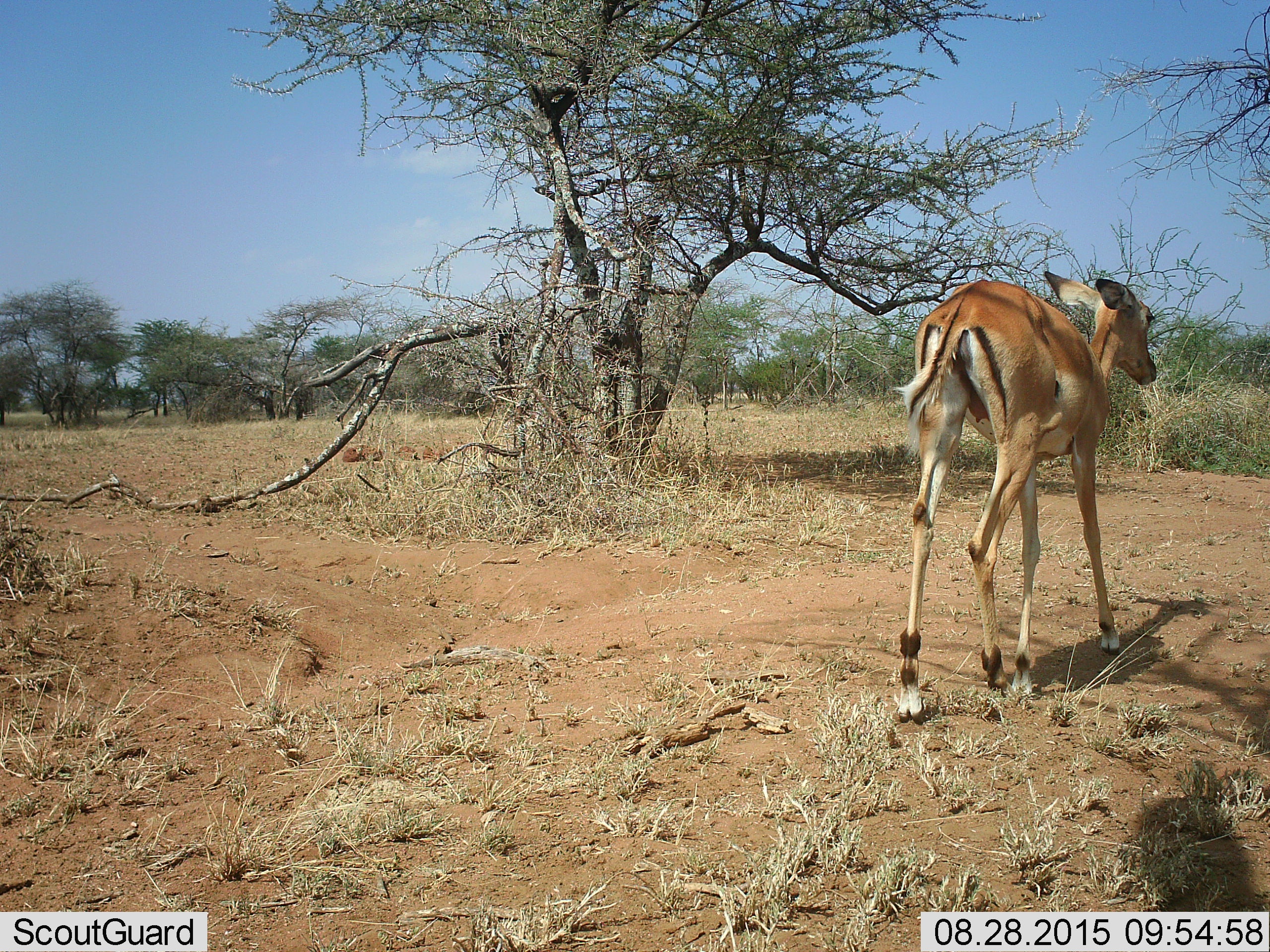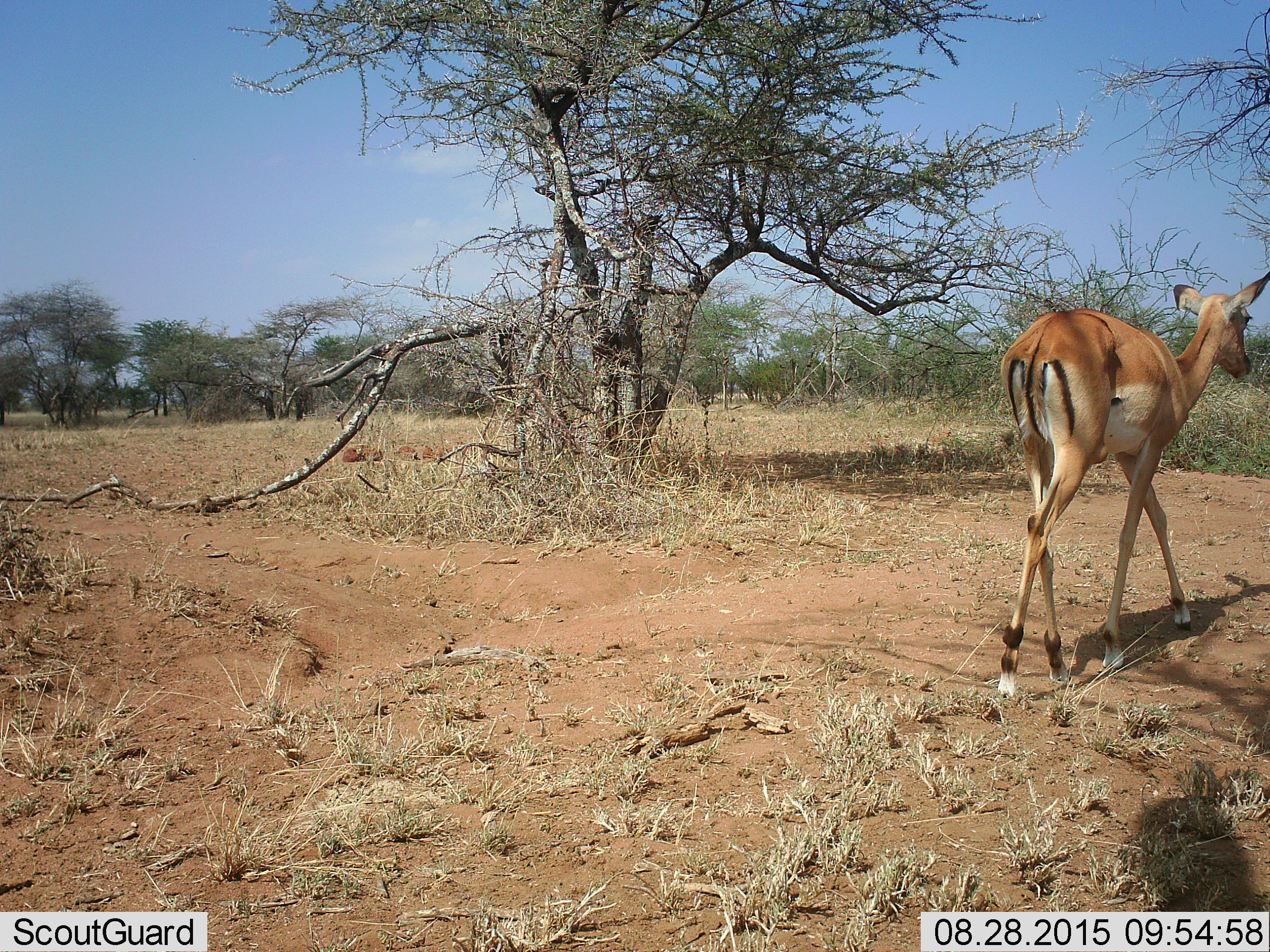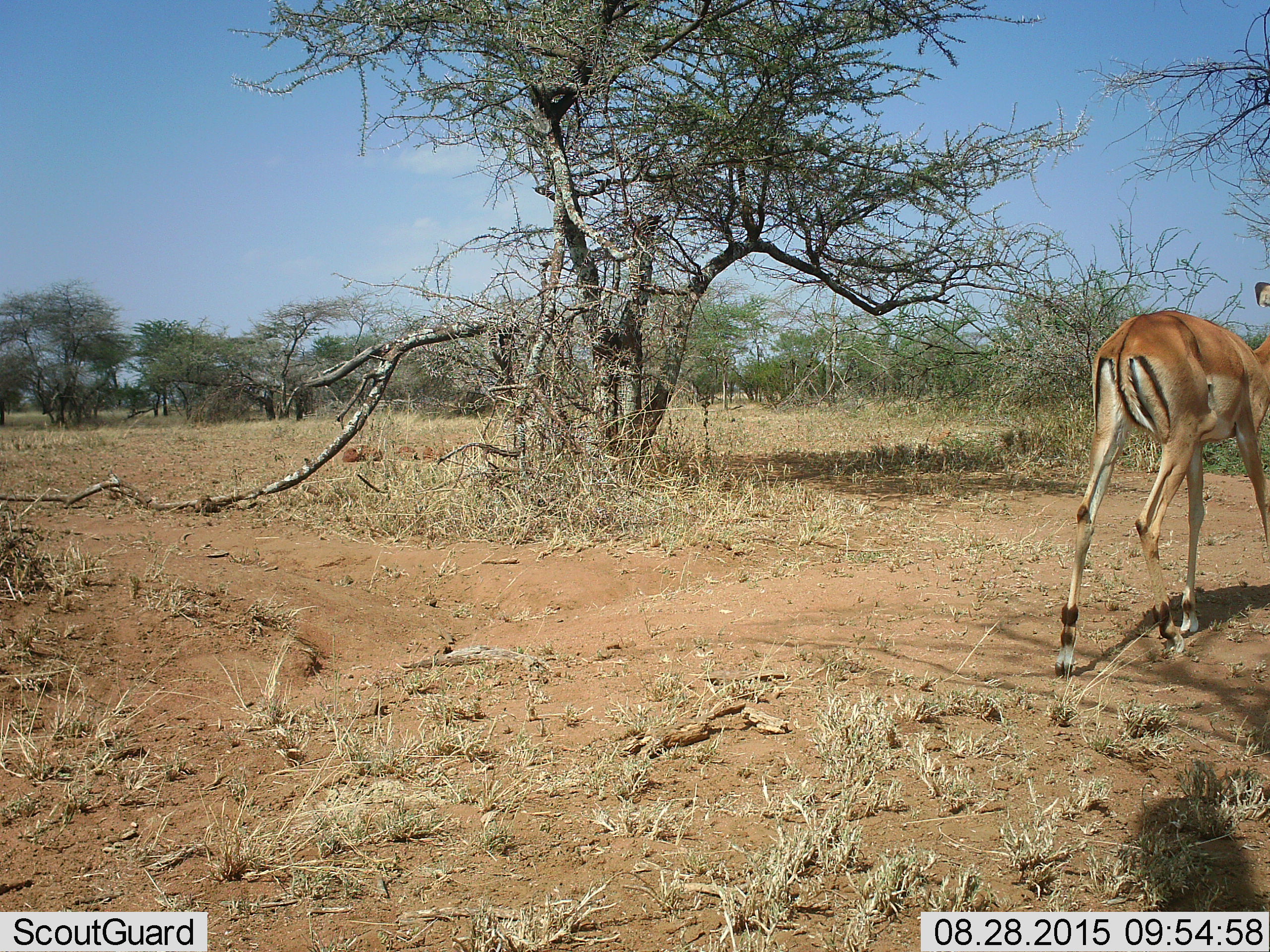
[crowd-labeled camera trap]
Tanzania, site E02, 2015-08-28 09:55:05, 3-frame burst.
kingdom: Animalia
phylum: Chordata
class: Mammalia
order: Artiodactyla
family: Bovidae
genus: Nanger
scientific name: Nanger granti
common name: grant's gazelle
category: gazellegrants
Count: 1.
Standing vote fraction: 12%.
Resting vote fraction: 0%.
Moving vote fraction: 100%.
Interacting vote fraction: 0%.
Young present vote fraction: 25%.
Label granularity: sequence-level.